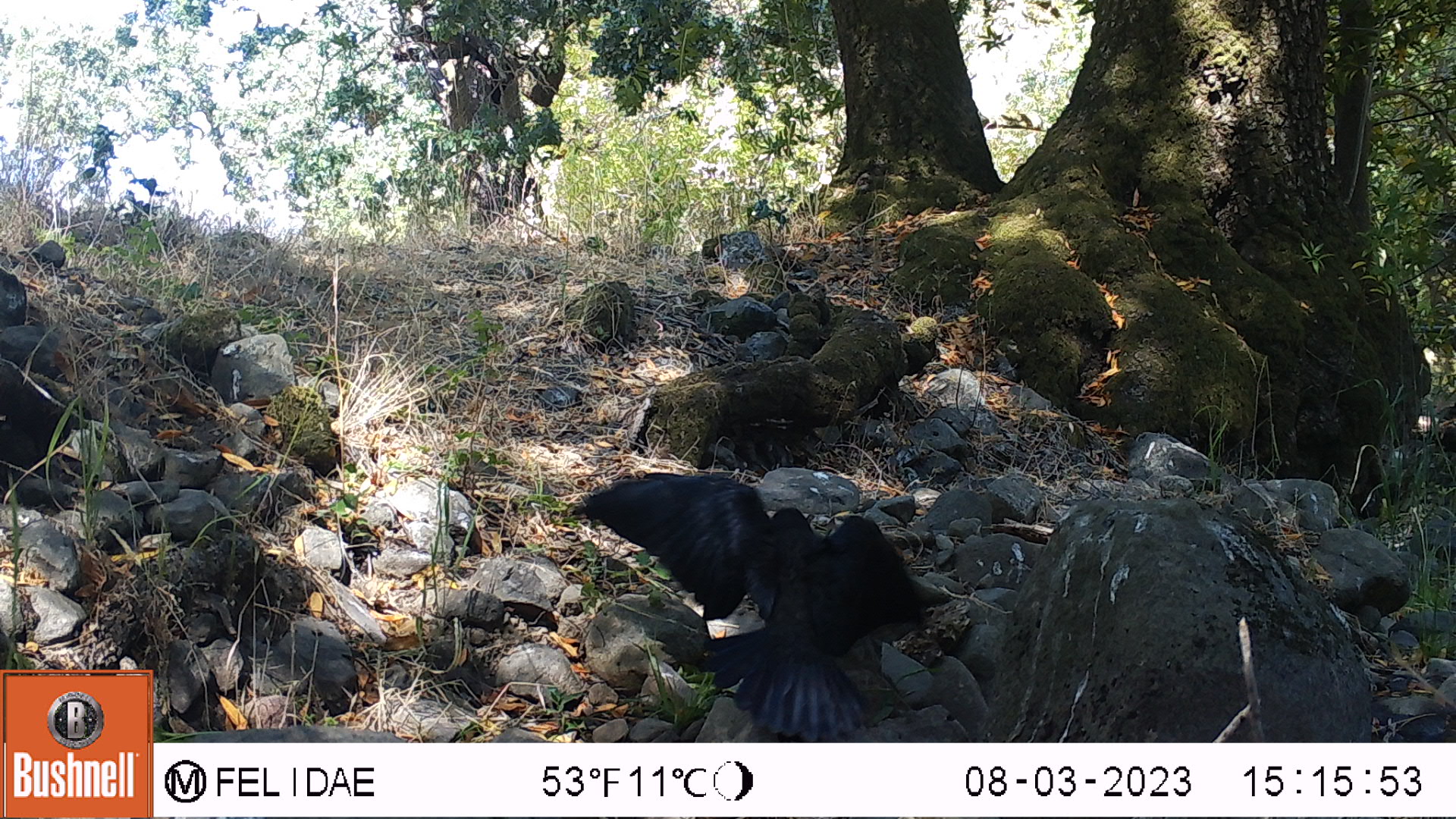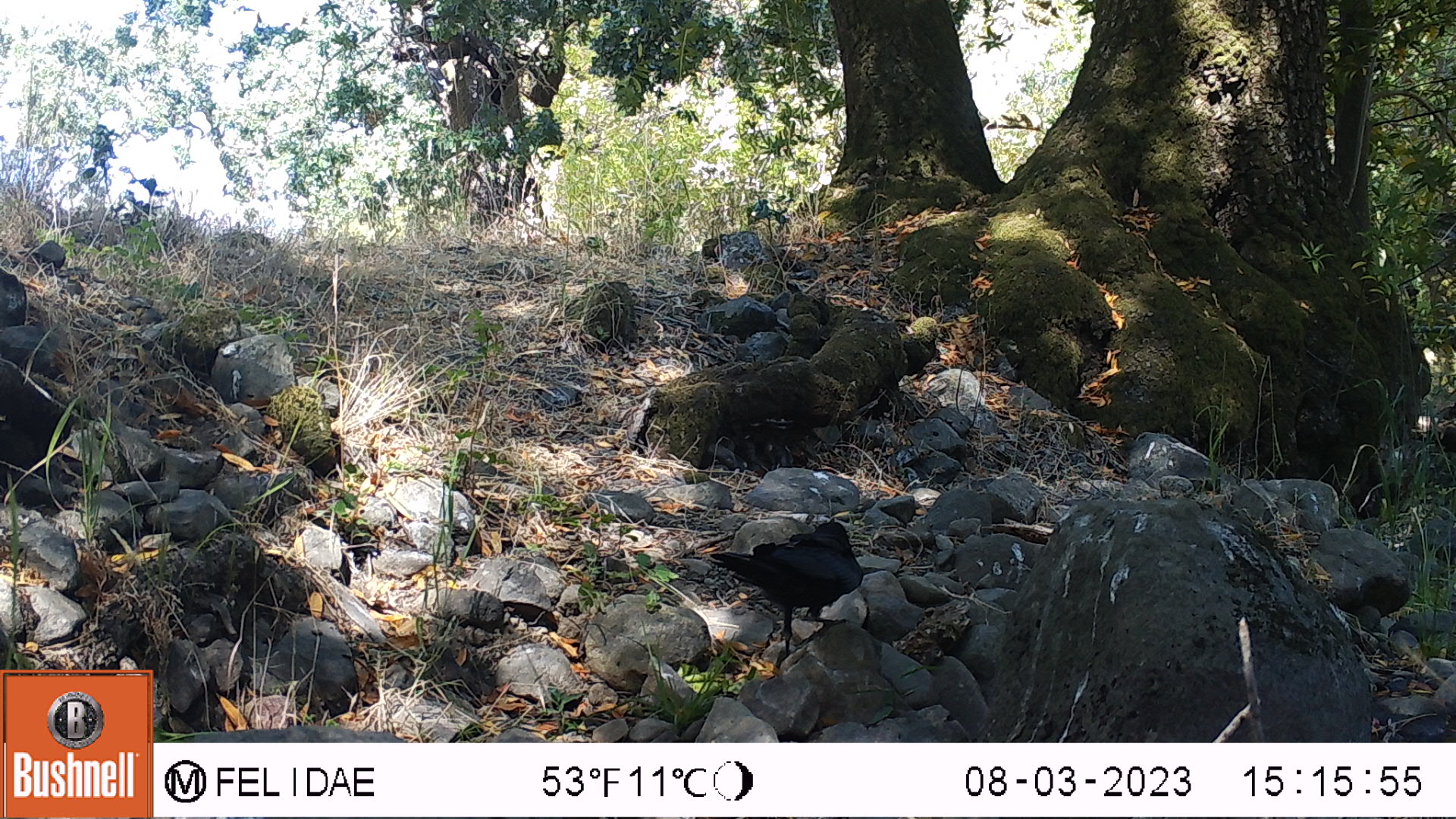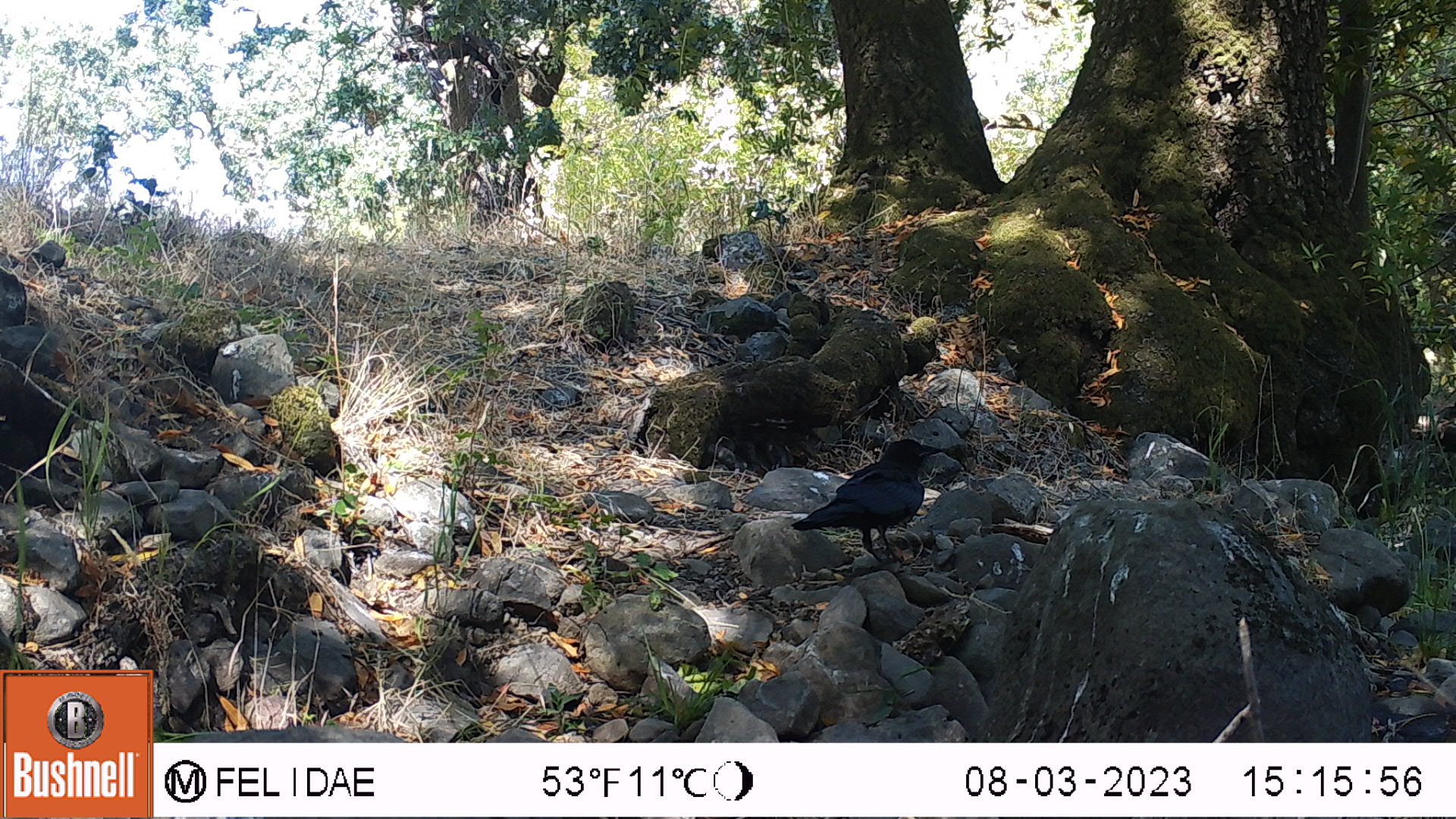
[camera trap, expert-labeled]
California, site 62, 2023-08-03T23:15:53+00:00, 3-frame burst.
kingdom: Animalia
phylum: Chordata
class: Aves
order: Passeriformes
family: Corvidae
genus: Corvus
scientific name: Corvus brachyrhynchos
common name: american crow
American crow (Corvus brachyrhynchos).